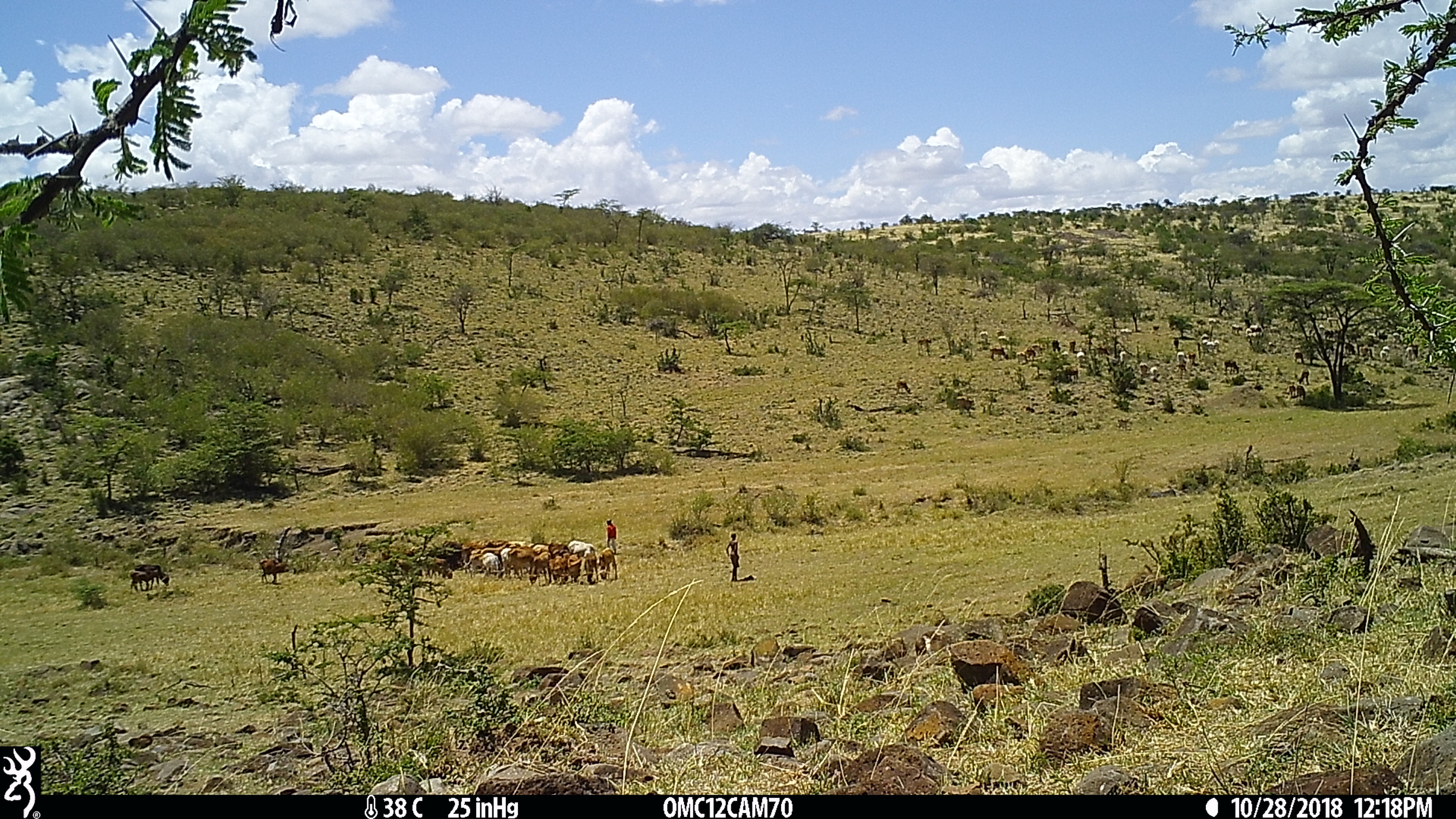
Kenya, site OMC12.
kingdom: Animalia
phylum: Chordata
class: Mammalia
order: Artiodactyla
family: Bovidae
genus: Bos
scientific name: Bos taurus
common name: cattle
Cattle (Bos taurus).